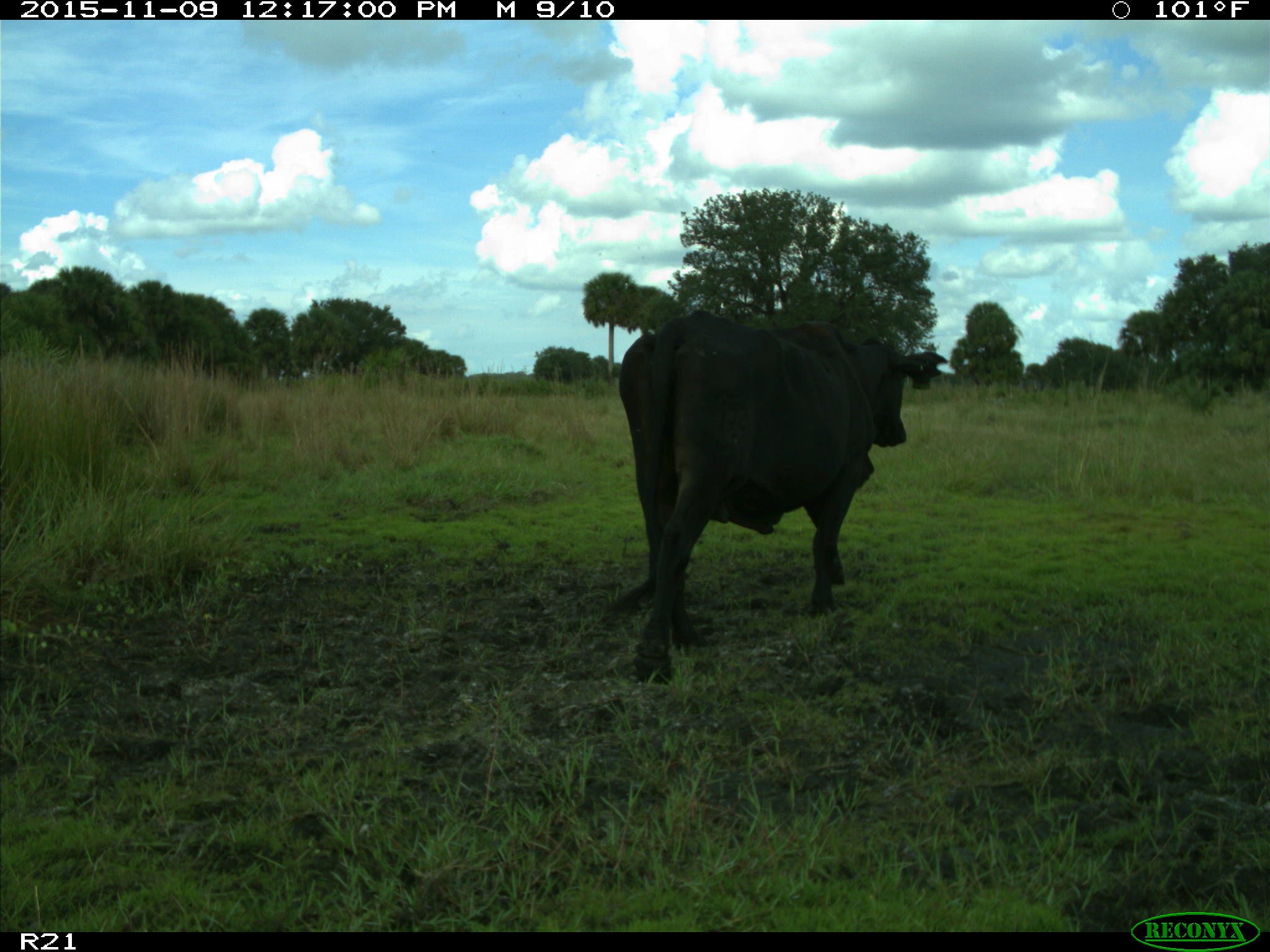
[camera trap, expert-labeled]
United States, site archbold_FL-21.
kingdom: Animalia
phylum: Chordata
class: Mammalia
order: Artiodactyla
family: Bovidae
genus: Bos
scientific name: Bos taurus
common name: domestic cow